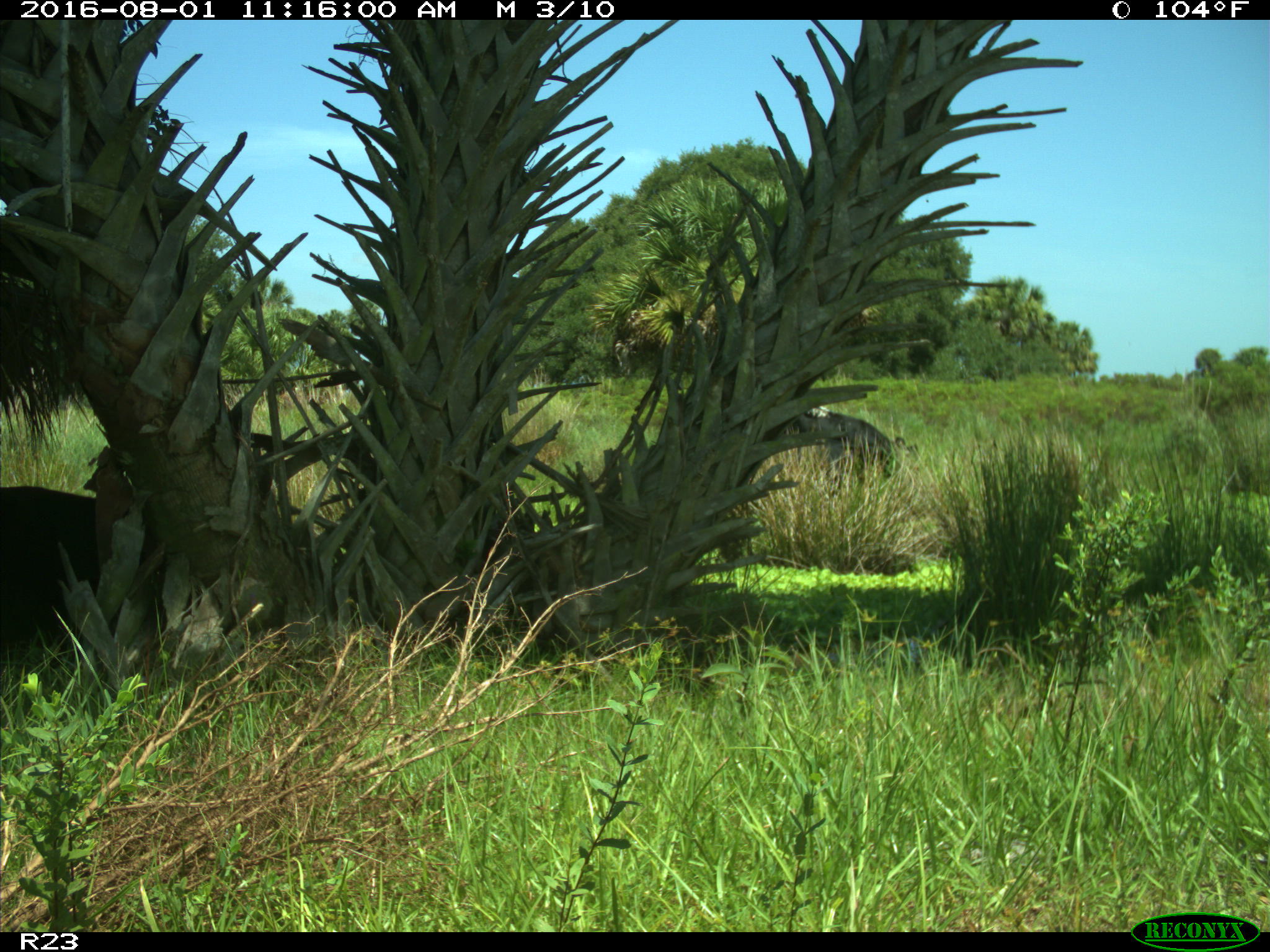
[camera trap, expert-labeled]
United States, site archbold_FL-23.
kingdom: Animalia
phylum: Chordata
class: Mammalia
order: Artiodactyla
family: Bovidae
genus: Bos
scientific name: Bos taurus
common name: domestic cow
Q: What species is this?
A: Bos taurus (domestic cow).